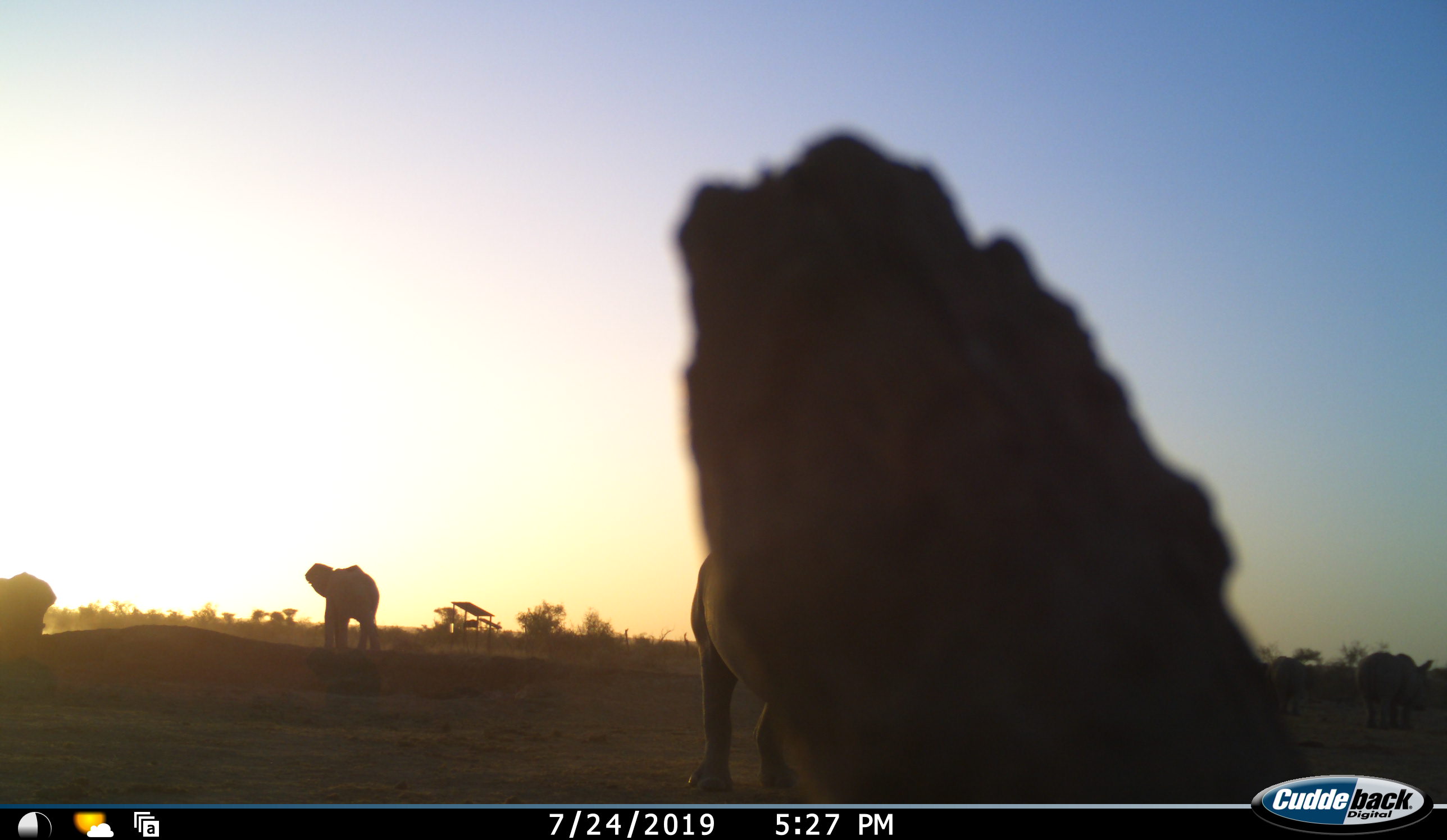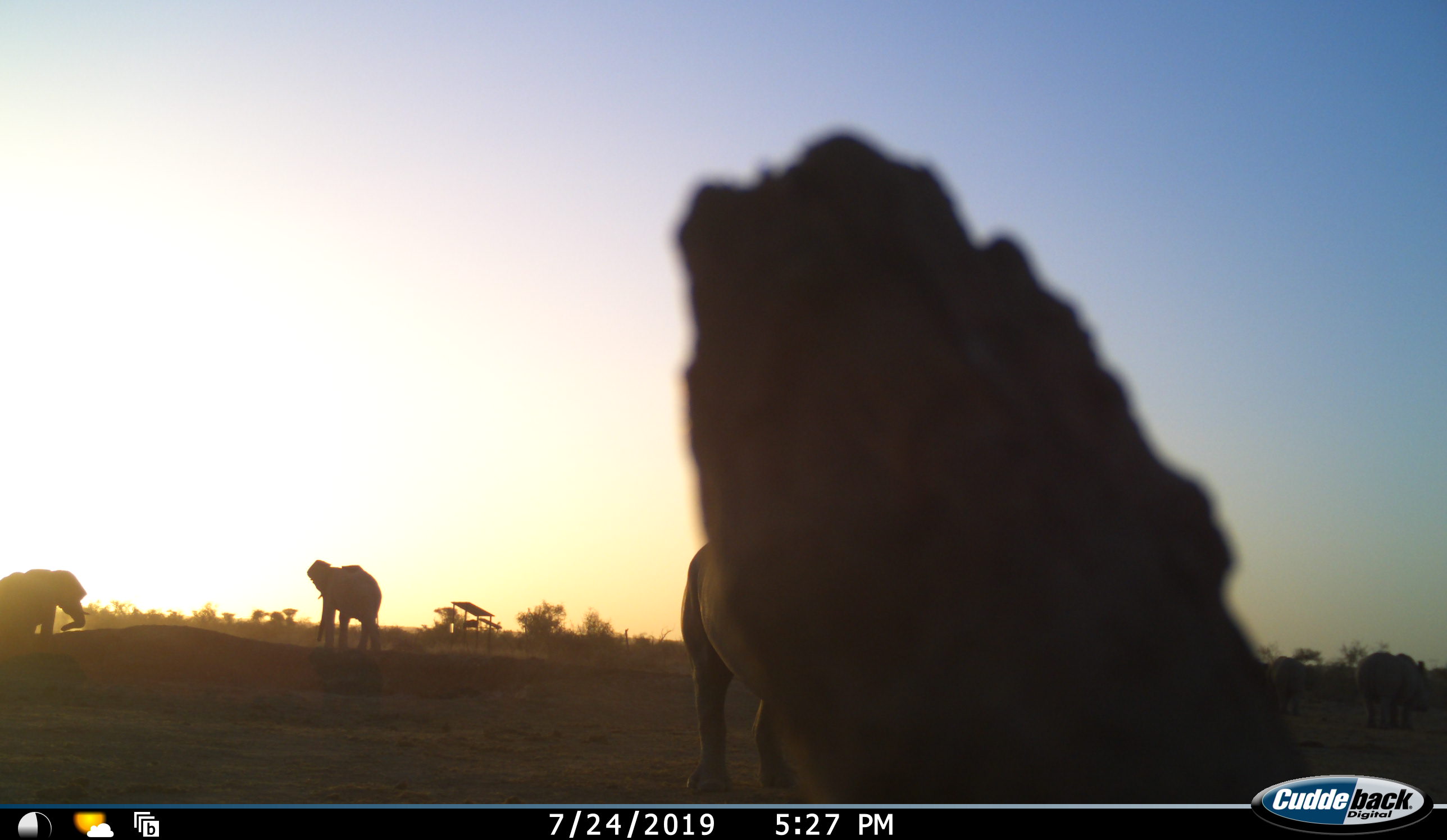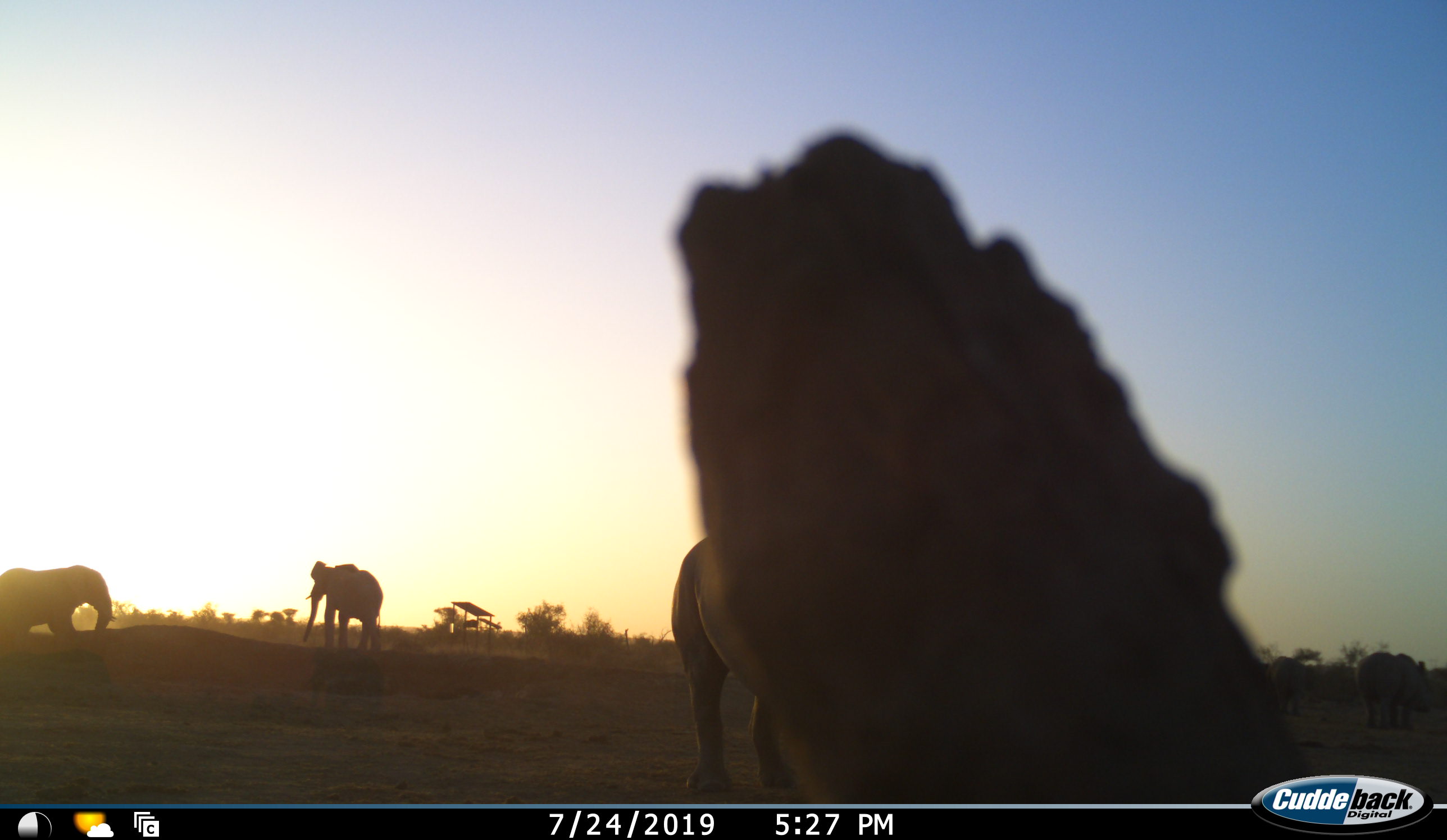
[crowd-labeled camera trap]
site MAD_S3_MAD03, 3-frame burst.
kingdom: Animalia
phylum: Chordata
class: Mammalia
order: Proboscidea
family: Elephantidae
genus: Loxodonta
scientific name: Loxodonta africana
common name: african bush elephant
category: elephant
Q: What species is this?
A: Elephant (african bush elephant) (Loxodonta africana).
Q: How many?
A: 3.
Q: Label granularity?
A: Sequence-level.